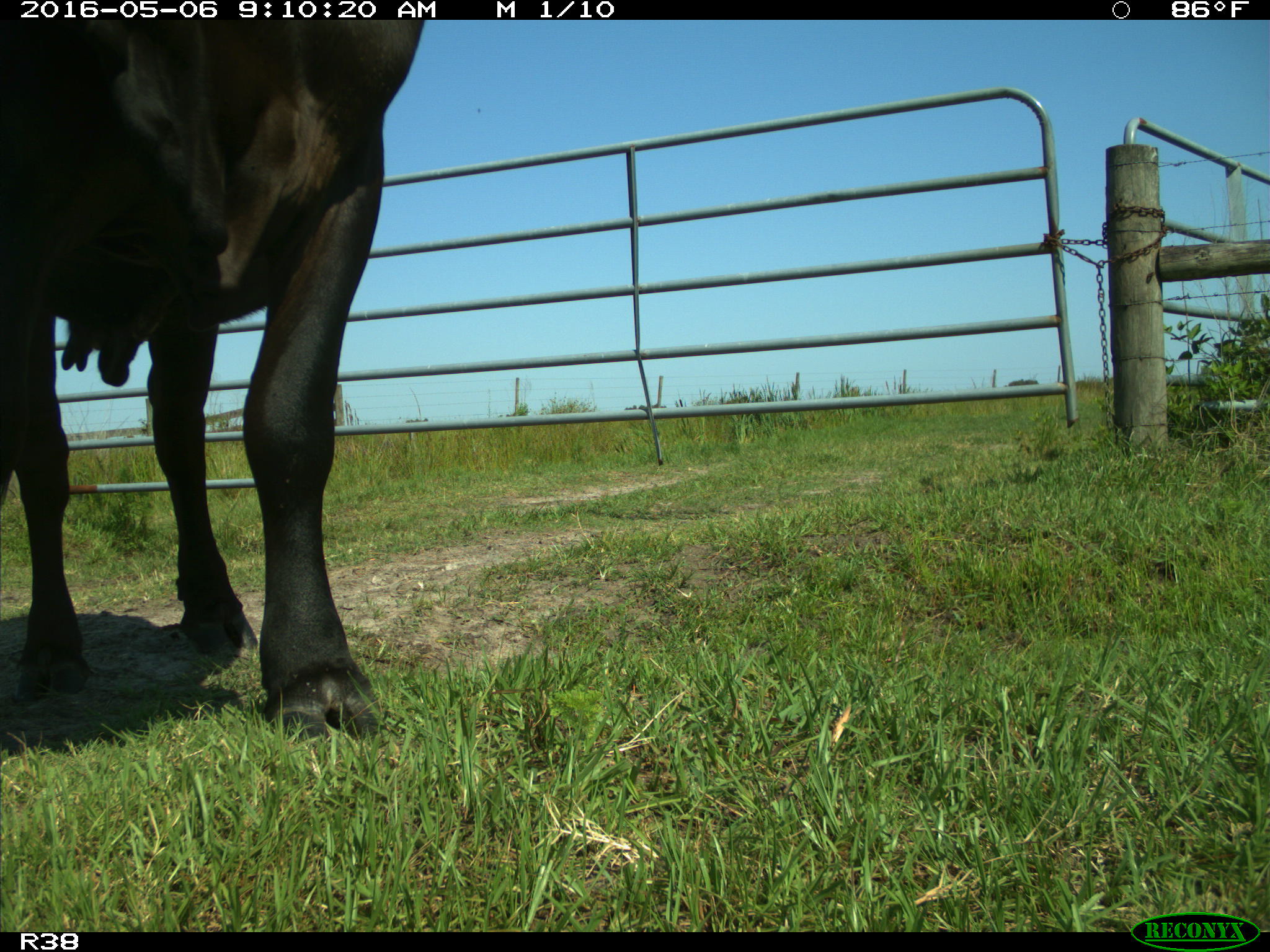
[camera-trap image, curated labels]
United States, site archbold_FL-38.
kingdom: Animalia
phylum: Chordata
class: Mammalia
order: Artiodactyla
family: Bovidae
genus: Bos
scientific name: Bos taurus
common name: domestic cow